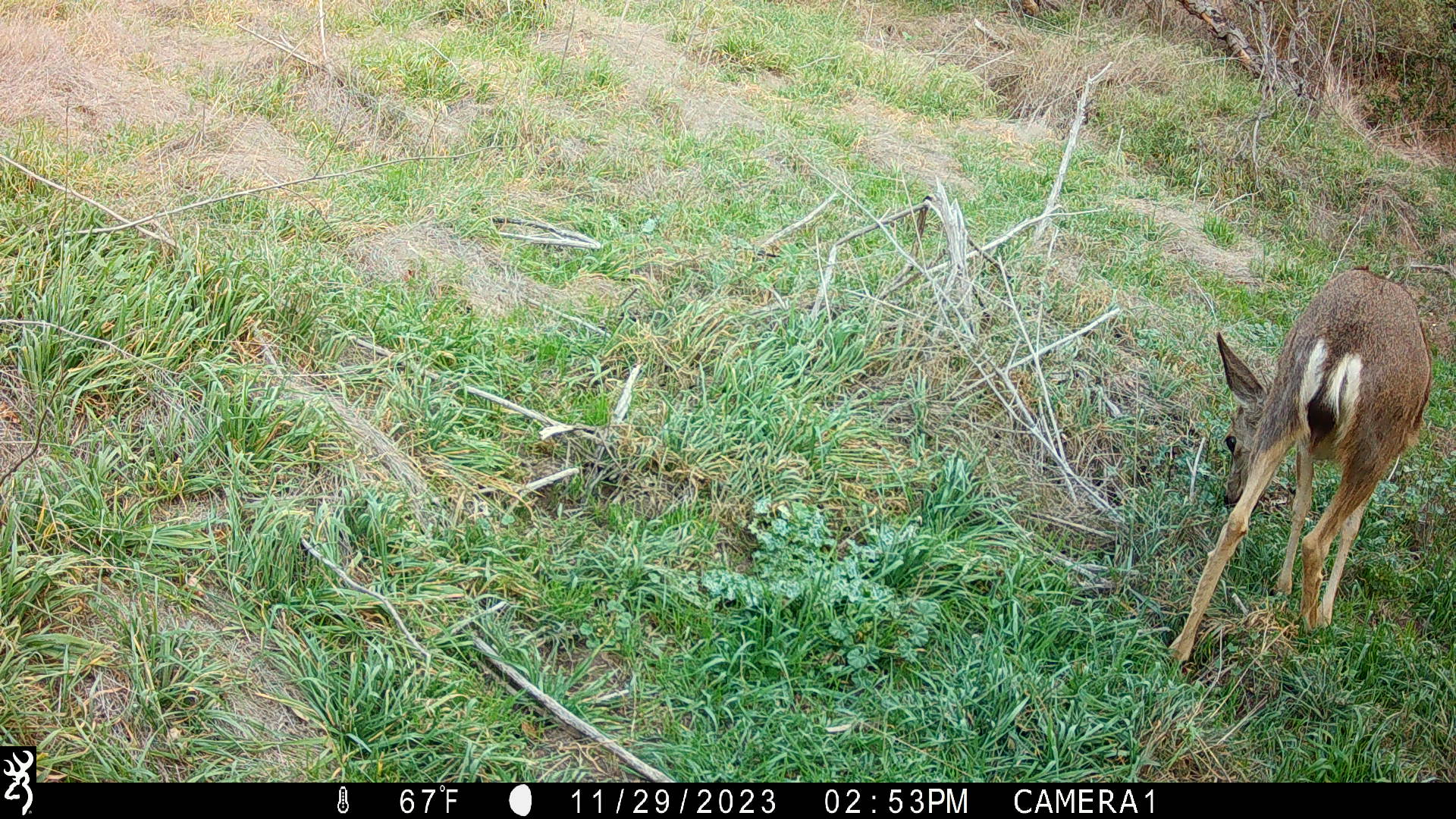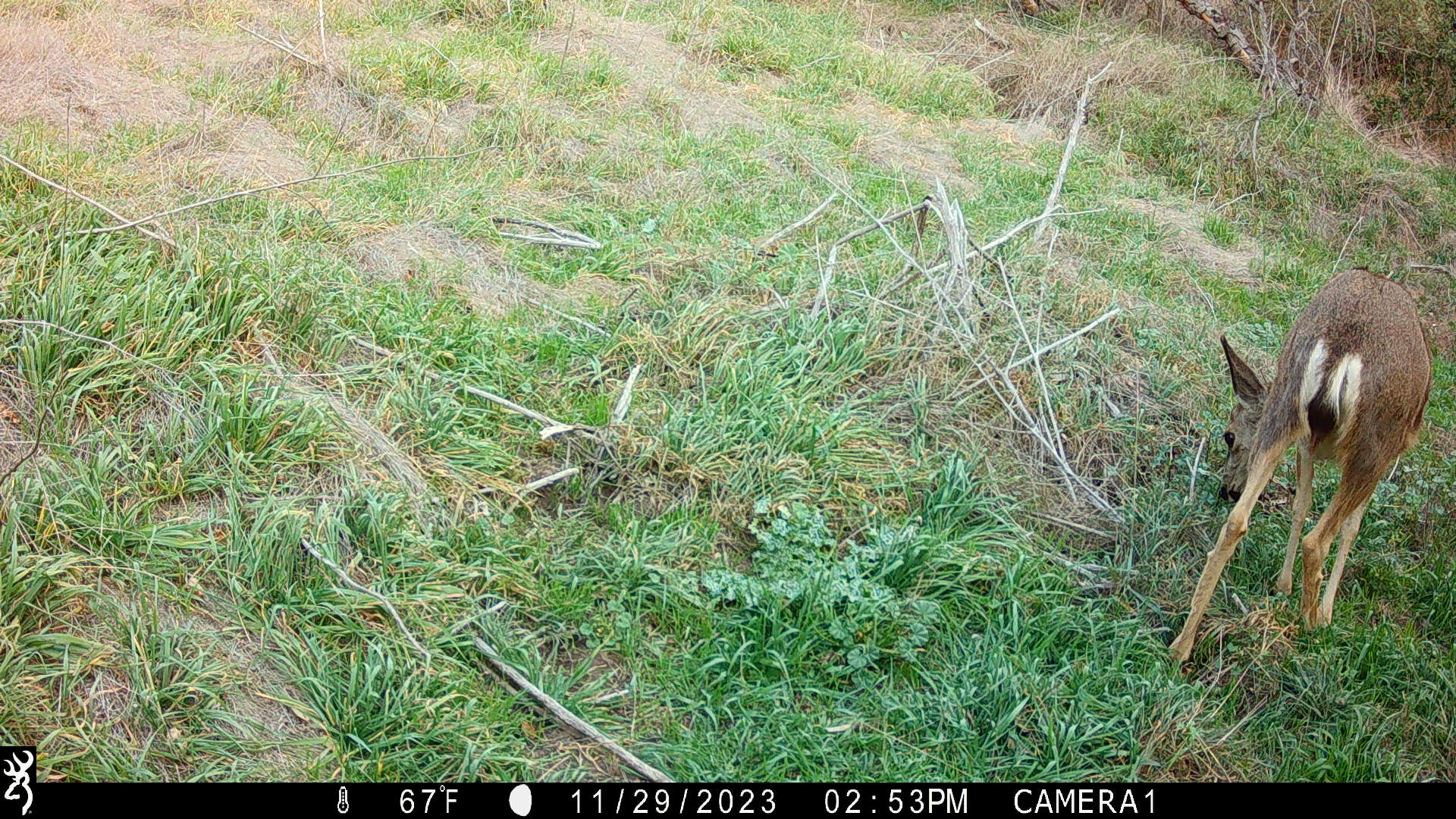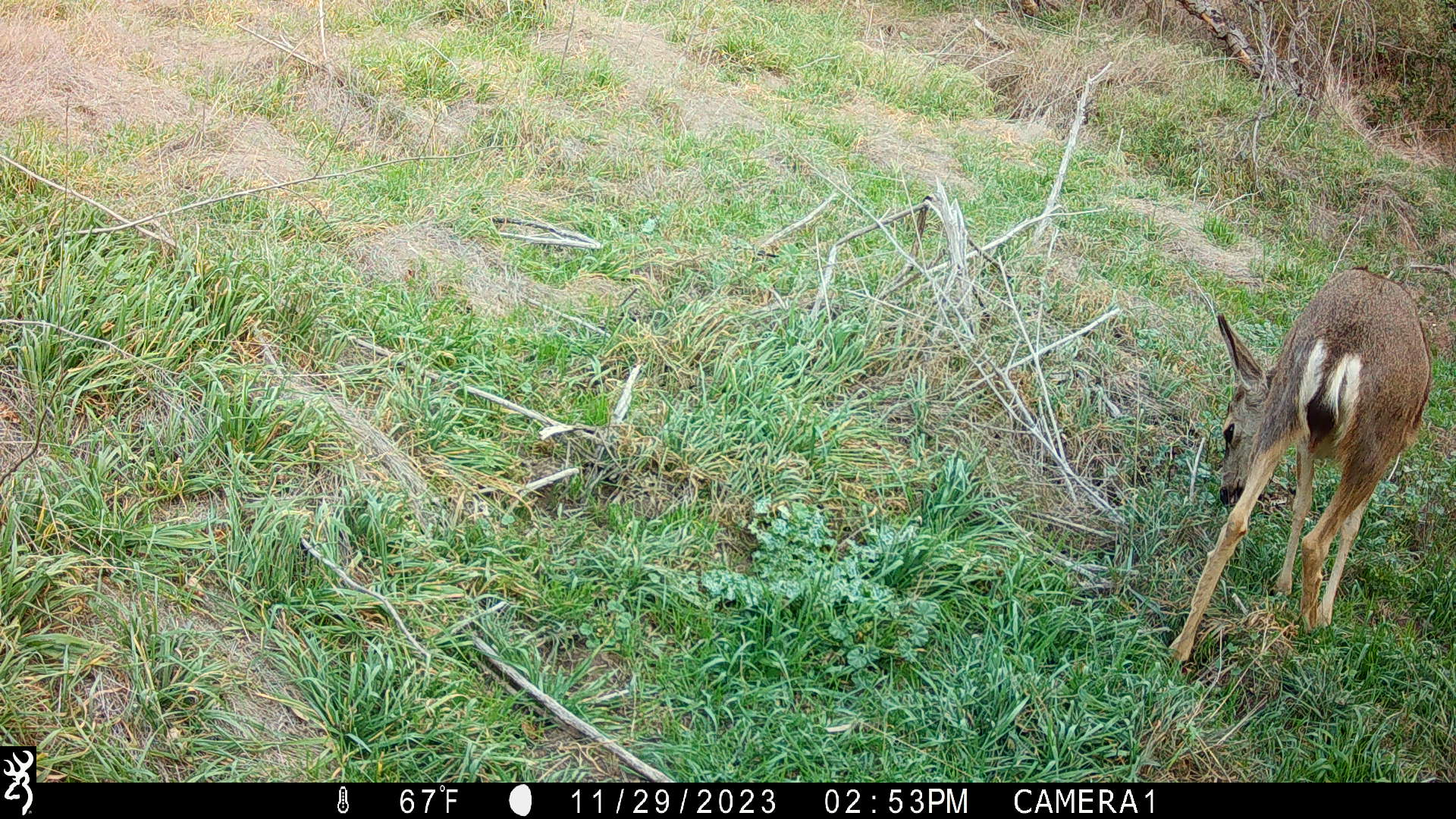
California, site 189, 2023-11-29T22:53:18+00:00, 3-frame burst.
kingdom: Animalia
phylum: Chordata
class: Mammalia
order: Artiodactyla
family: Cervidae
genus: Odocoileus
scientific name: Odocoileus hemionus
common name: mule deer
Mule deer (Odocoileus hemionus).